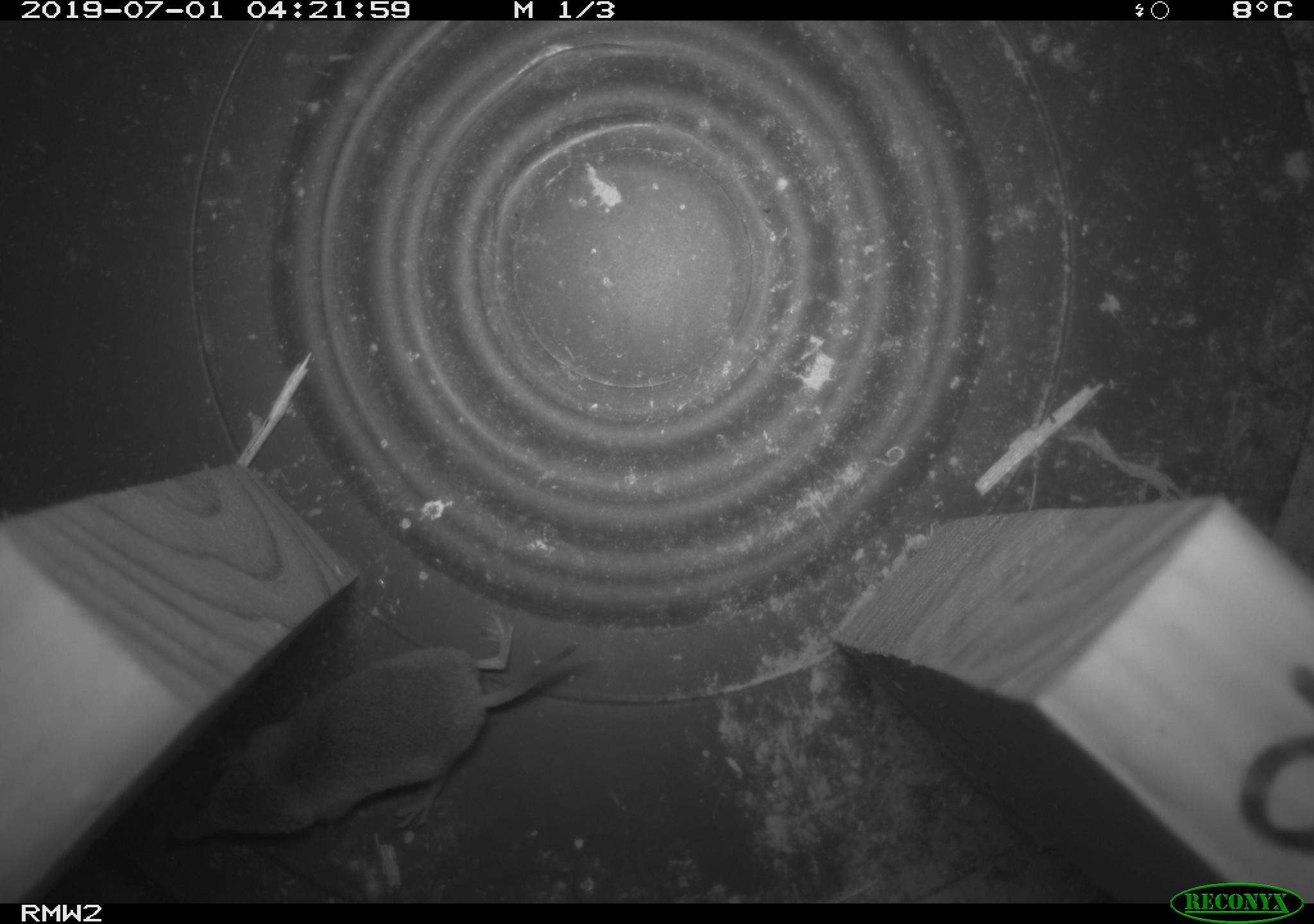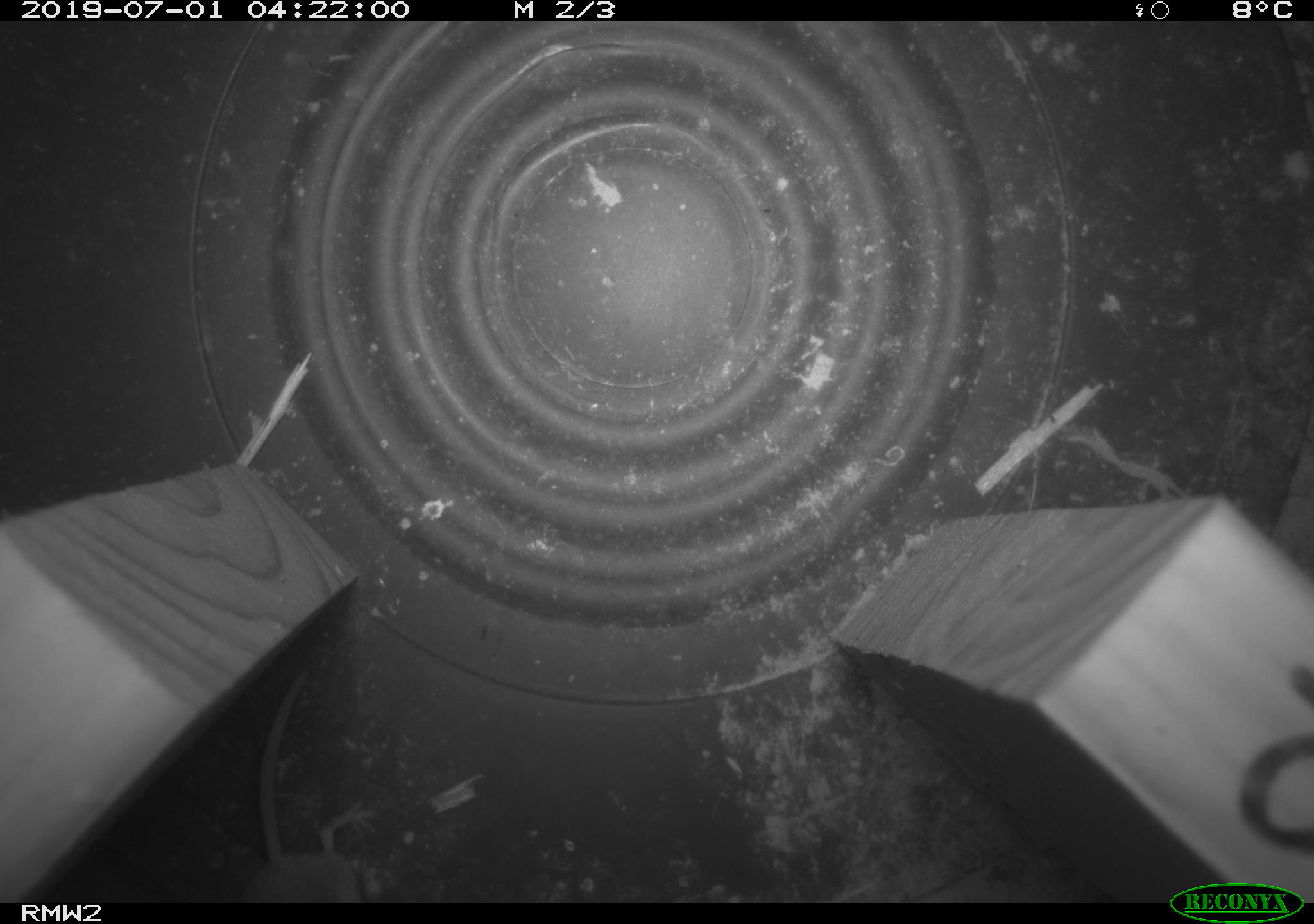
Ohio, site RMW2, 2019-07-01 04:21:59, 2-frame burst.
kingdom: Animalia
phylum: Chordata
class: Mammalia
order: Eulipotyphla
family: Soricidae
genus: Sorex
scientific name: Sorex cinereus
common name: masked shrew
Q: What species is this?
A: Masked shrew (Sorex cinereus).